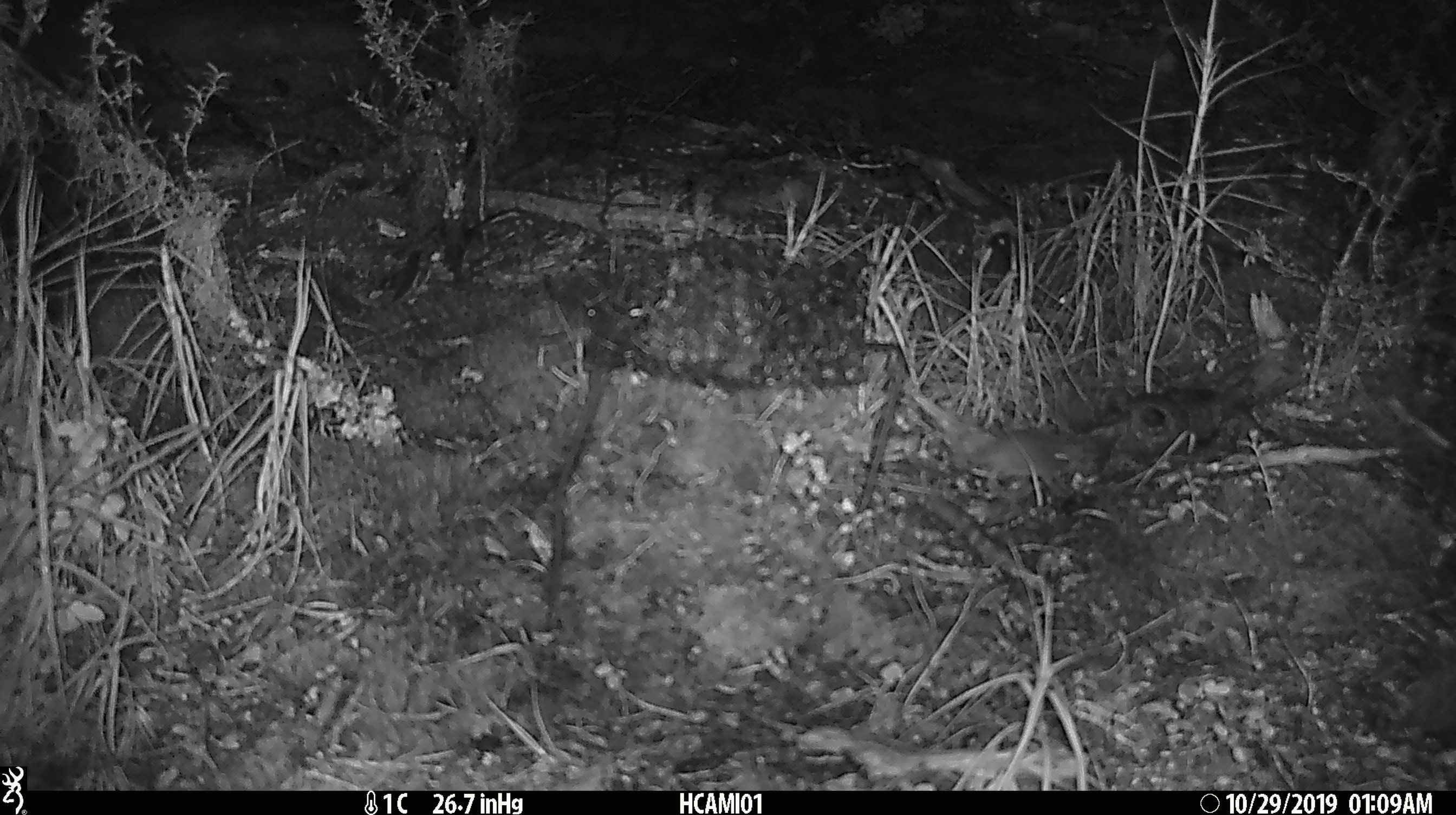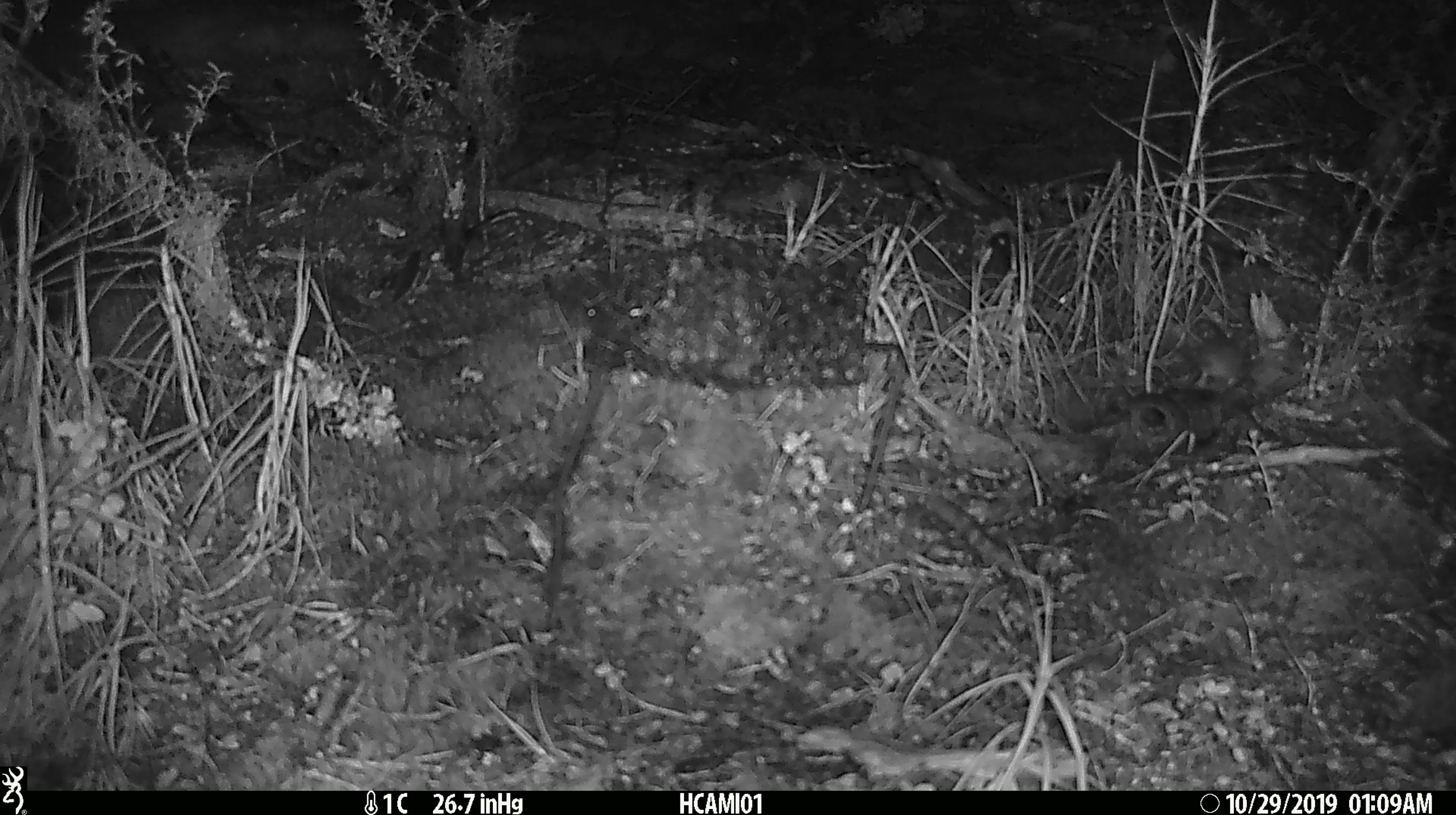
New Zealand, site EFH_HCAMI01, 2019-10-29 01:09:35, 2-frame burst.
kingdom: Animalia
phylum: Chordata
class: Mammalia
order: Rodentia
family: Muridae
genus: Mus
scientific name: Mus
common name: mouse